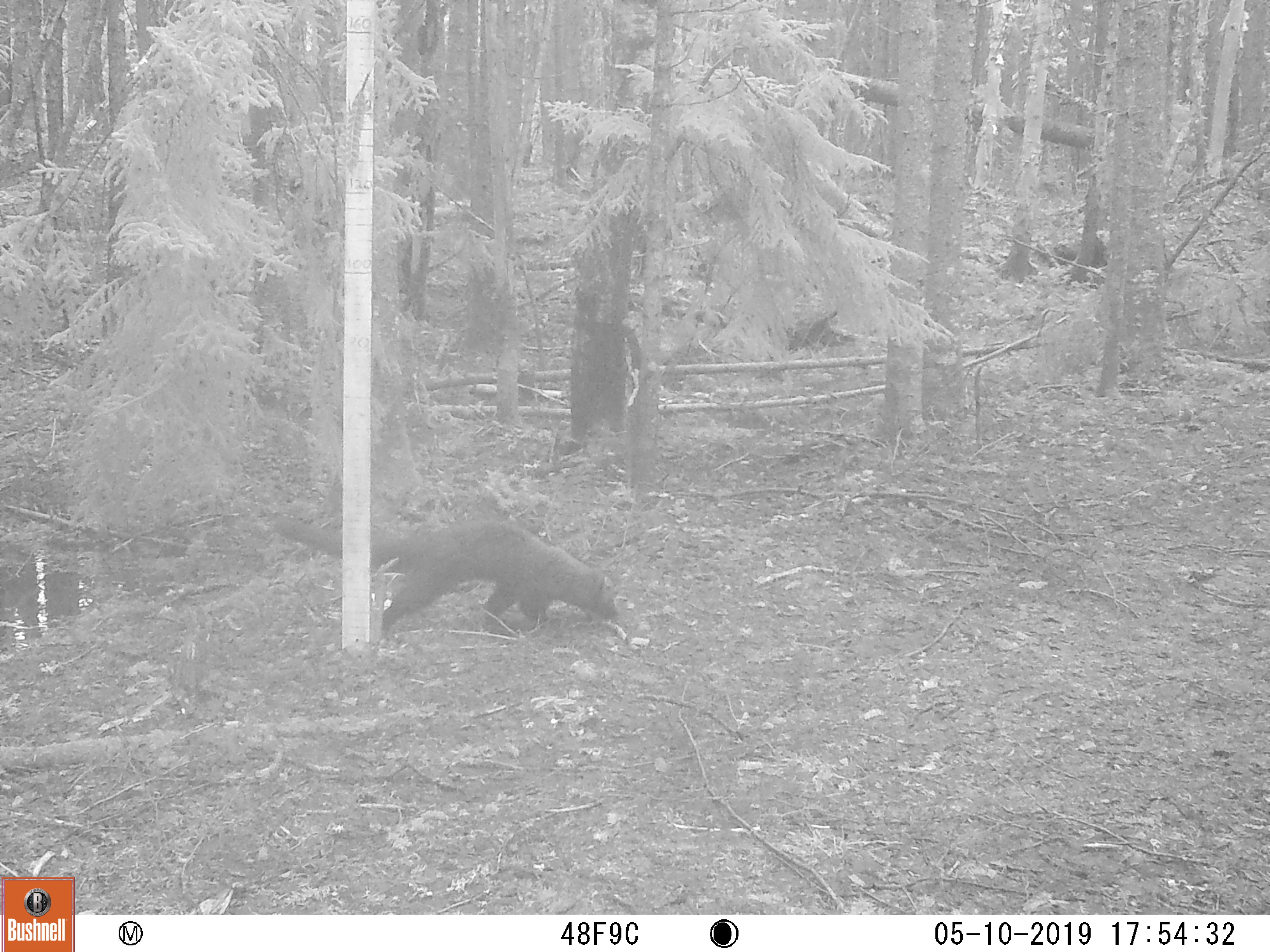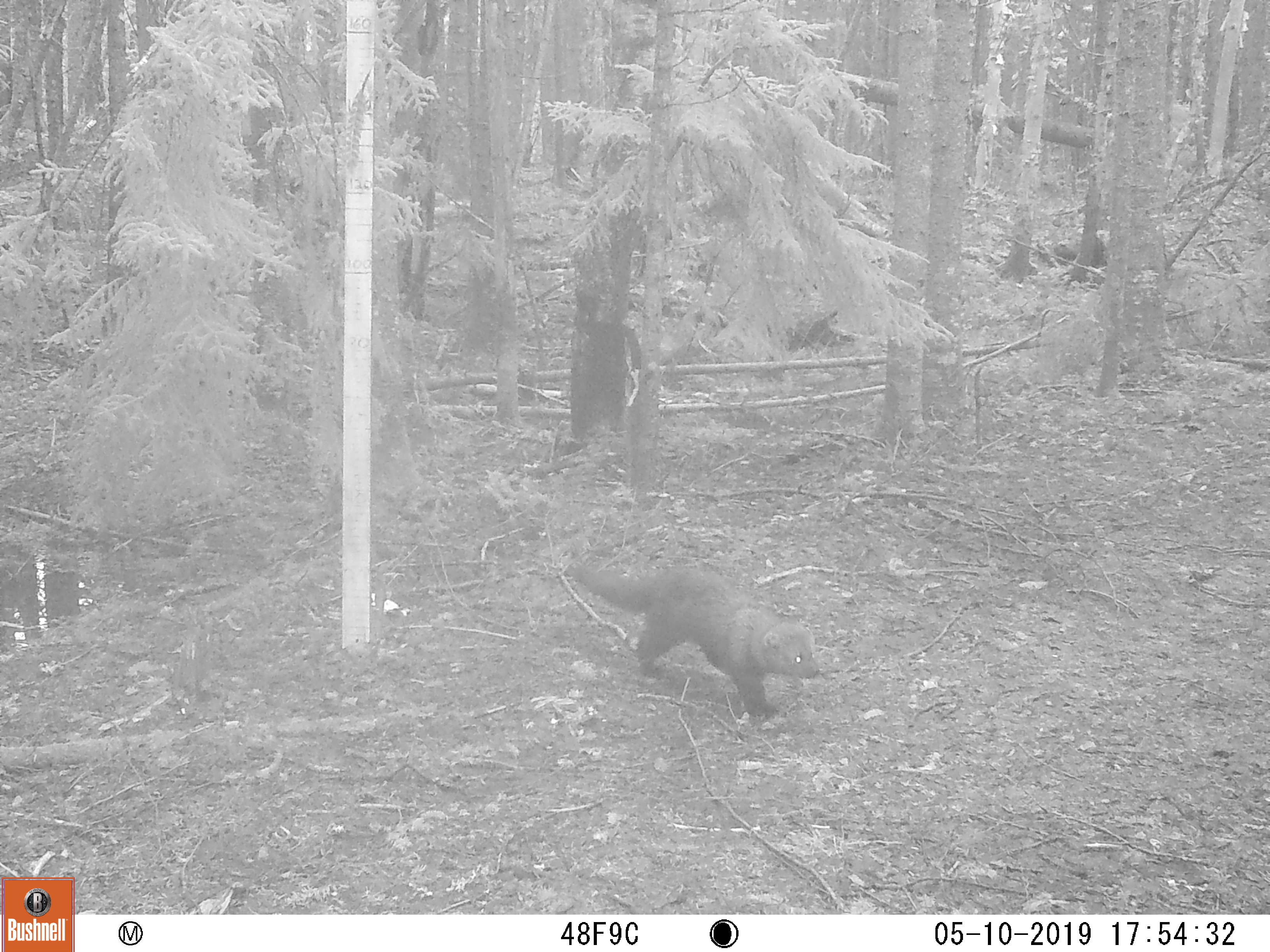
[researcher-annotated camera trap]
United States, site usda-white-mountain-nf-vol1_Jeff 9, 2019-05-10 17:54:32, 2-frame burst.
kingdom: Animalia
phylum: Chordata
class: Mammalia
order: Carnivora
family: Mustelidae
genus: Pekania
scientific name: Pekania pennanti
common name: fisher